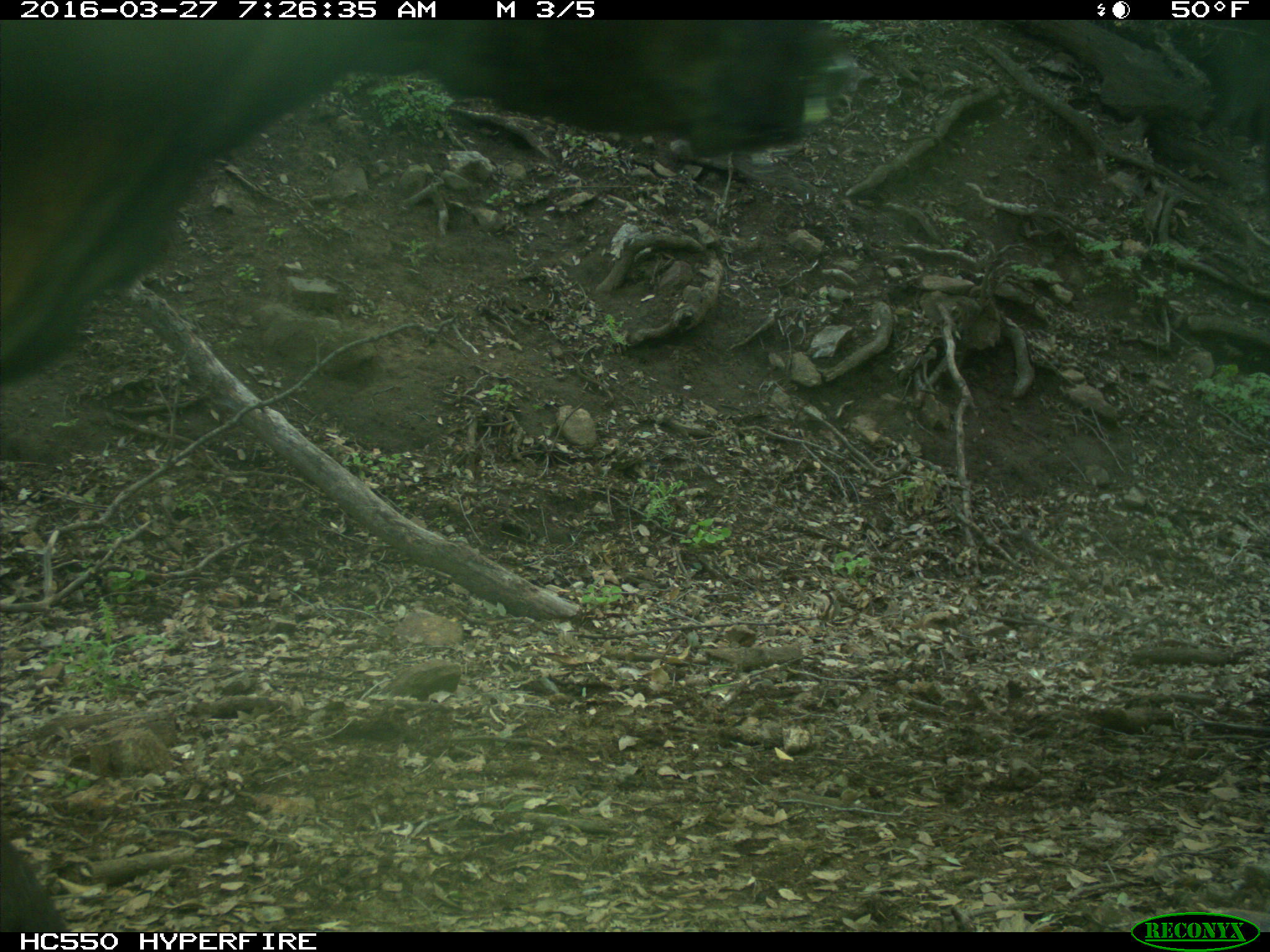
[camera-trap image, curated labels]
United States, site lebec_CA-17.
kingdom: Animalia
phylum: Chordata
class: Mammalia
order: Artiodactyla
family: Bovidae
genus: Bos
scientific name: Bos taurus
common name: domestic cow